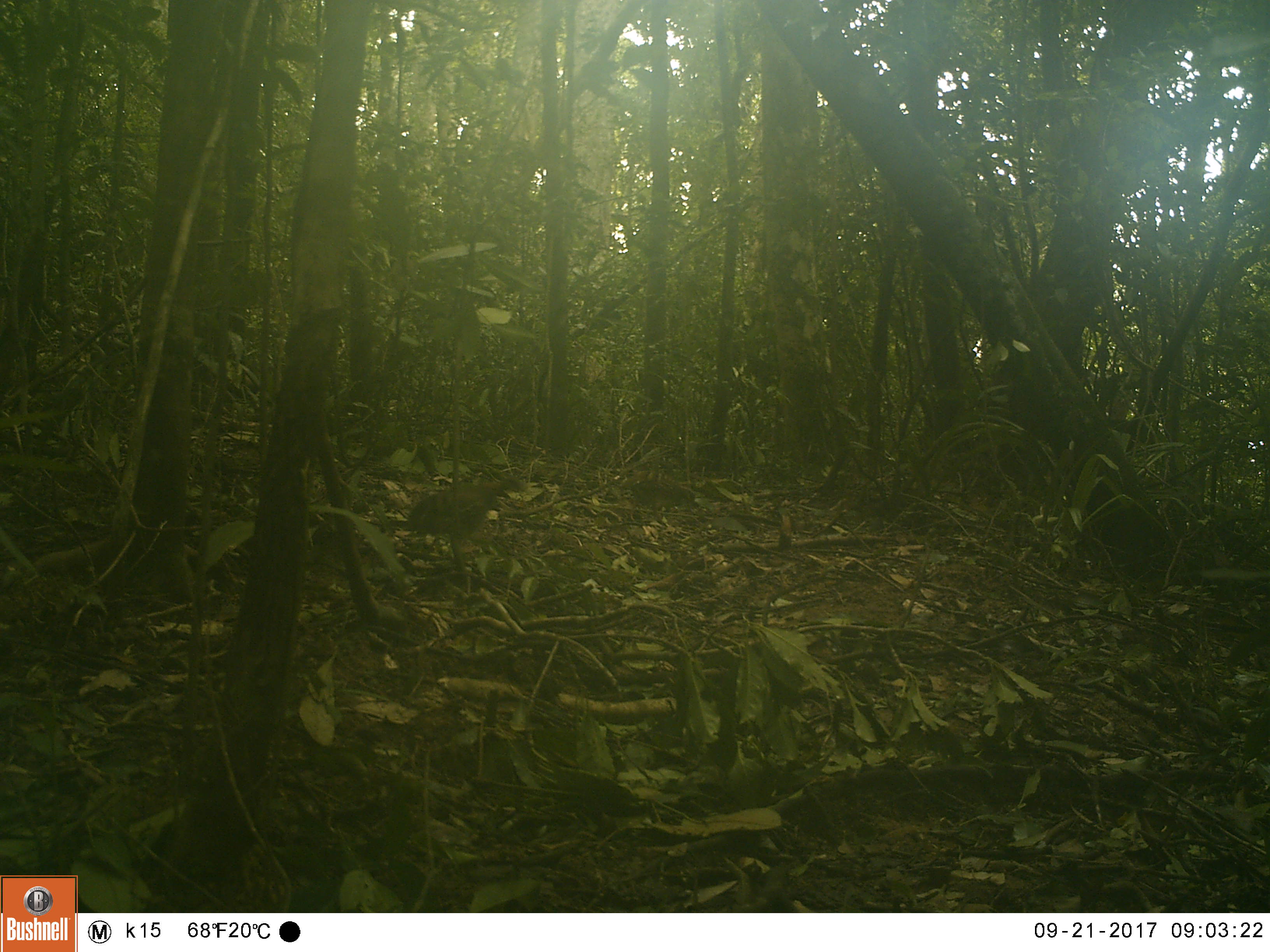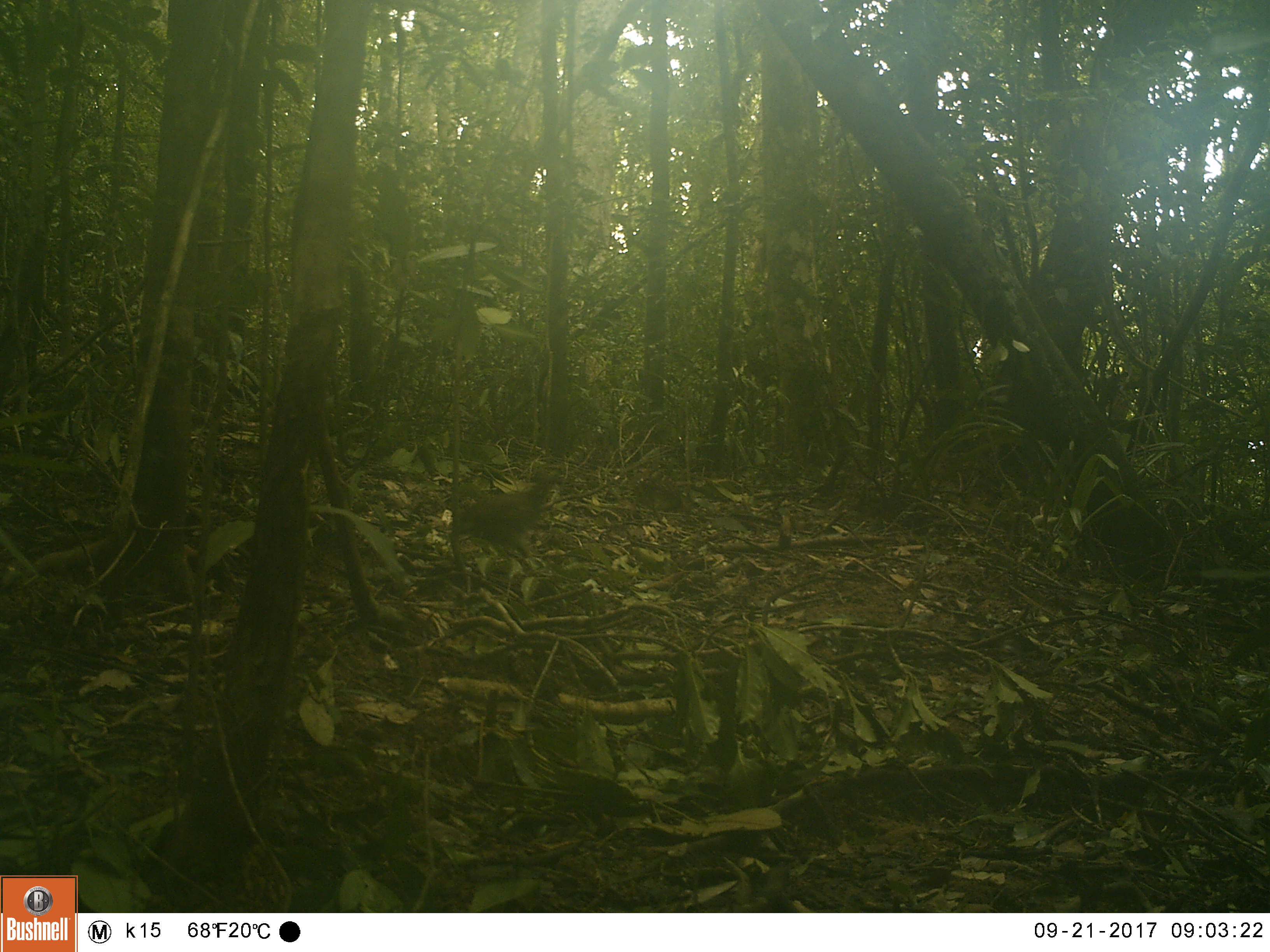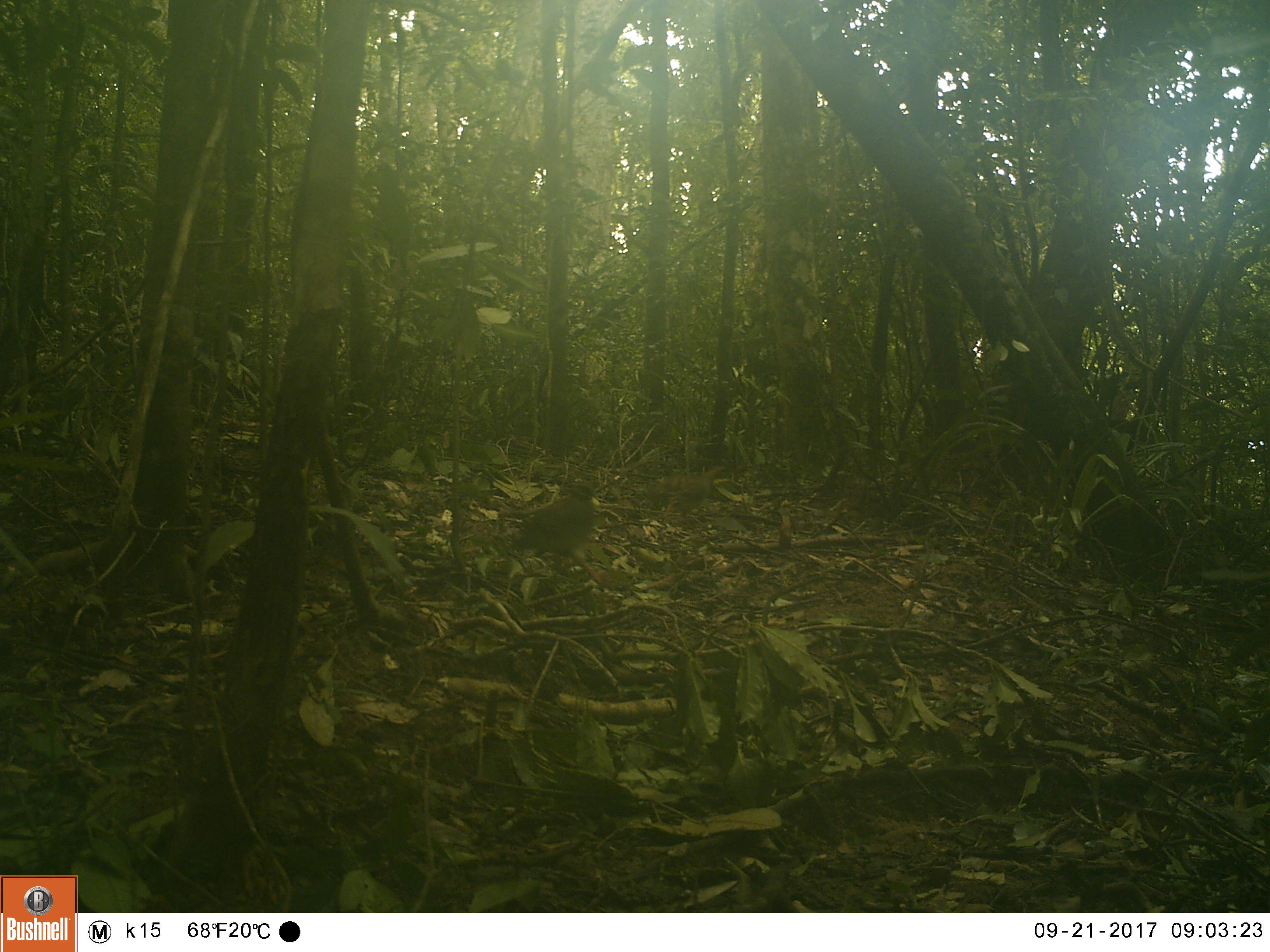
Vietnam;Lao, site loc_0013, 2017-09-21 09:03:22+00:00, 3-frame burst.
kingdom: Animalia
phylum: Chordata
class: Aves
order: Galliformes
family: Phasianidae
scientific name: Phasianidae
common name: partridge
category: unidentified partridge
Unidentified partridge (partridge) (Phasianidae). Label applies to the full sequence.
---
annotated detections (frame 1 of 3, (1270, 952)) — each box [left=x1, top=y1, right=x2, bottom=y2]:
unidentified partridge: [left=397, top=474, right=529, bottom=550]; [left=628, top=480, right=700, bottom=524]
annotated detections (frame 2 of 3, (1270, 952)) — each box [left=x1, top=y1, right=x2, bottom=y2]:
unidentified partridge: [left=454, top=466, right=560, bottom=559]; [left=629, top=469, right=684, bottom=523]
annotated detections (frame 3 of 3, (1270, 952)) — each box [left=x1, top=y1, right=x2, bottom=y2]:
unidentified partridge: [left=514, top=479, right=613, bottom=590]; [left=652, top=465, right=728, bottom=529]